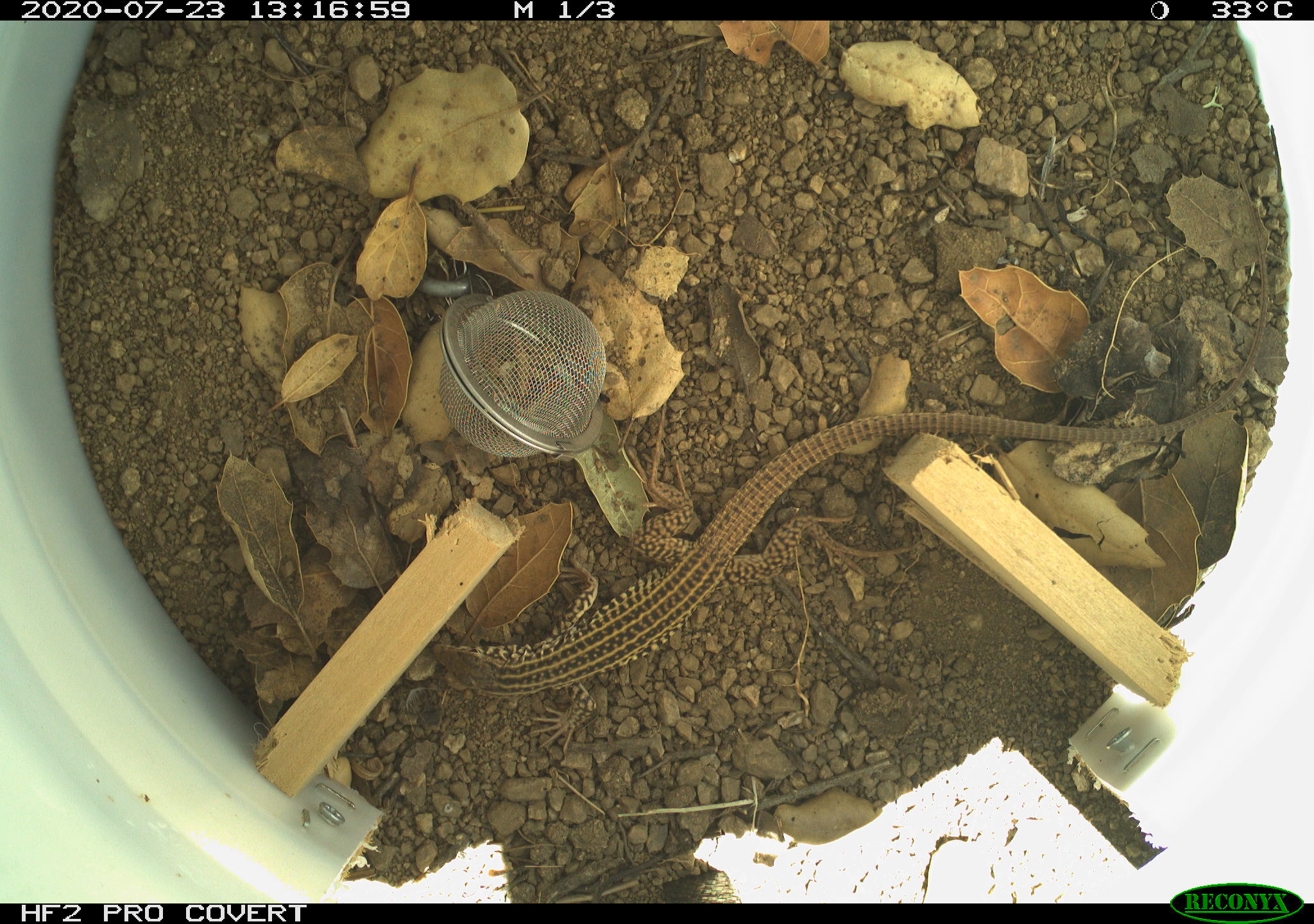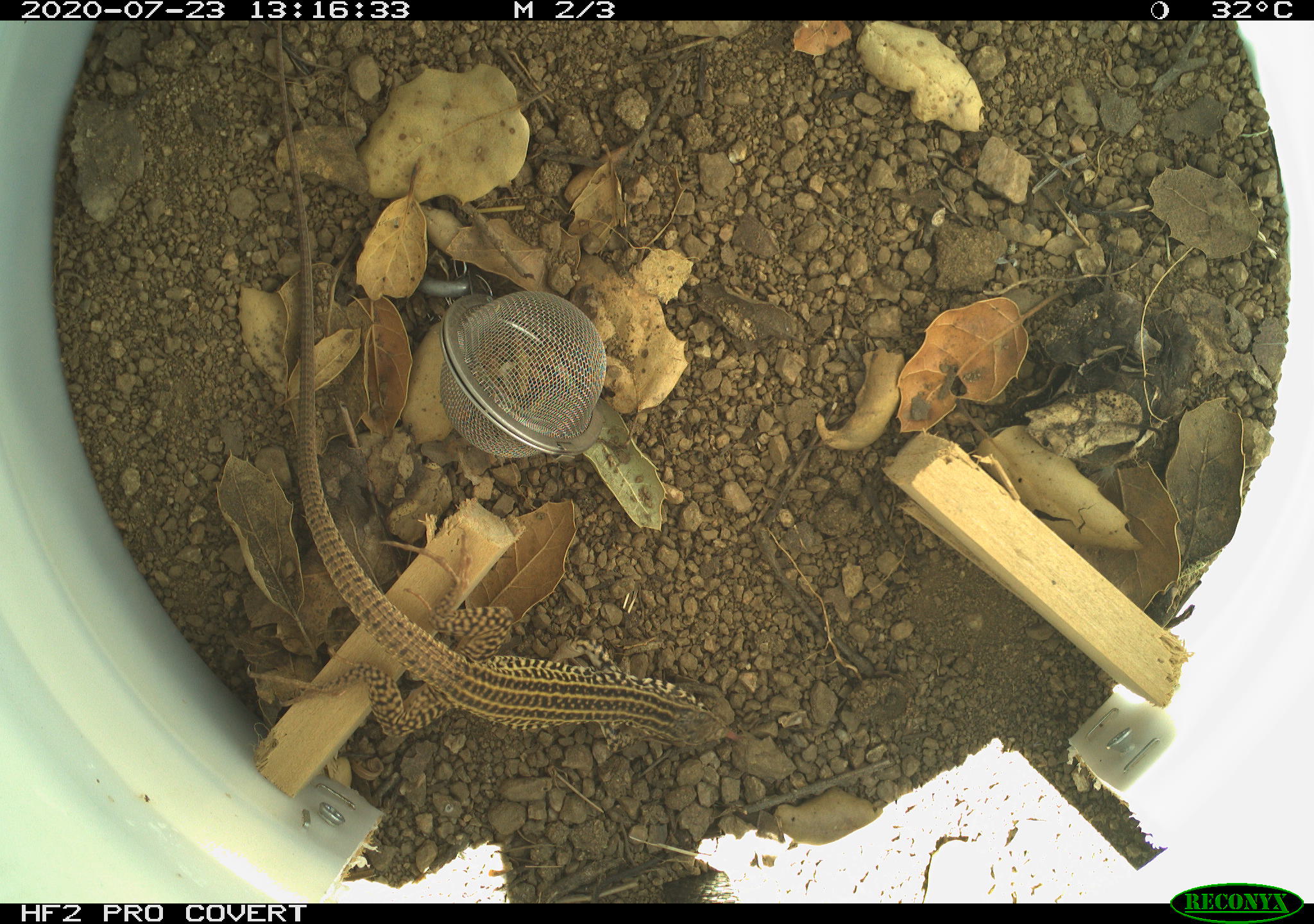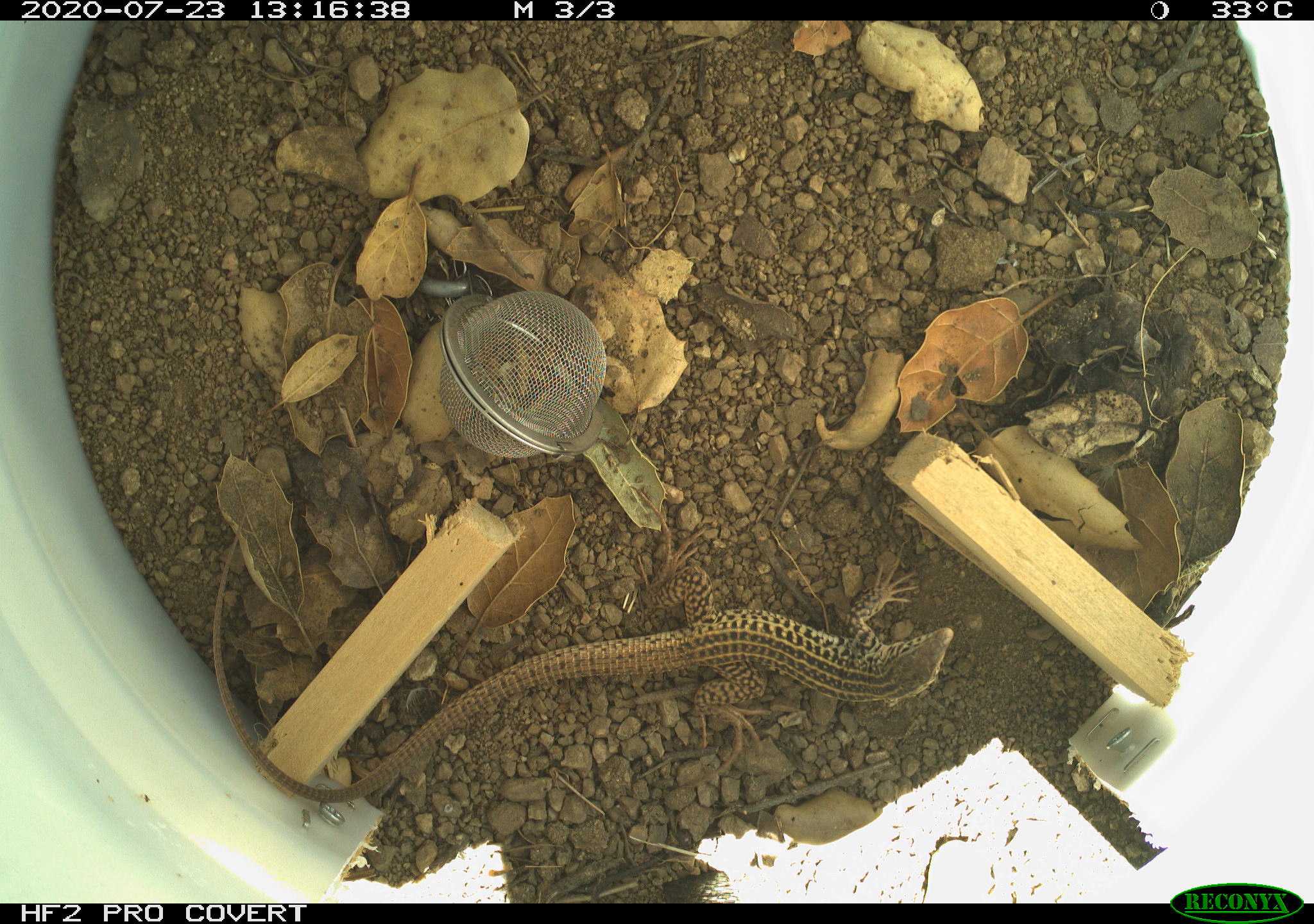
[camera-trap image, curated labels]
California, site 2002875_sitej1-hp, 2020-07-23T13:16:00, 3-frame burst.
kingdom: Animalia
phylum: Chordata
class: Reptilia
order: Squamata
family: Teiidae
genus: Aspidoscelis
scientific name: Aspidoscelis tigris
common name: western whiptail